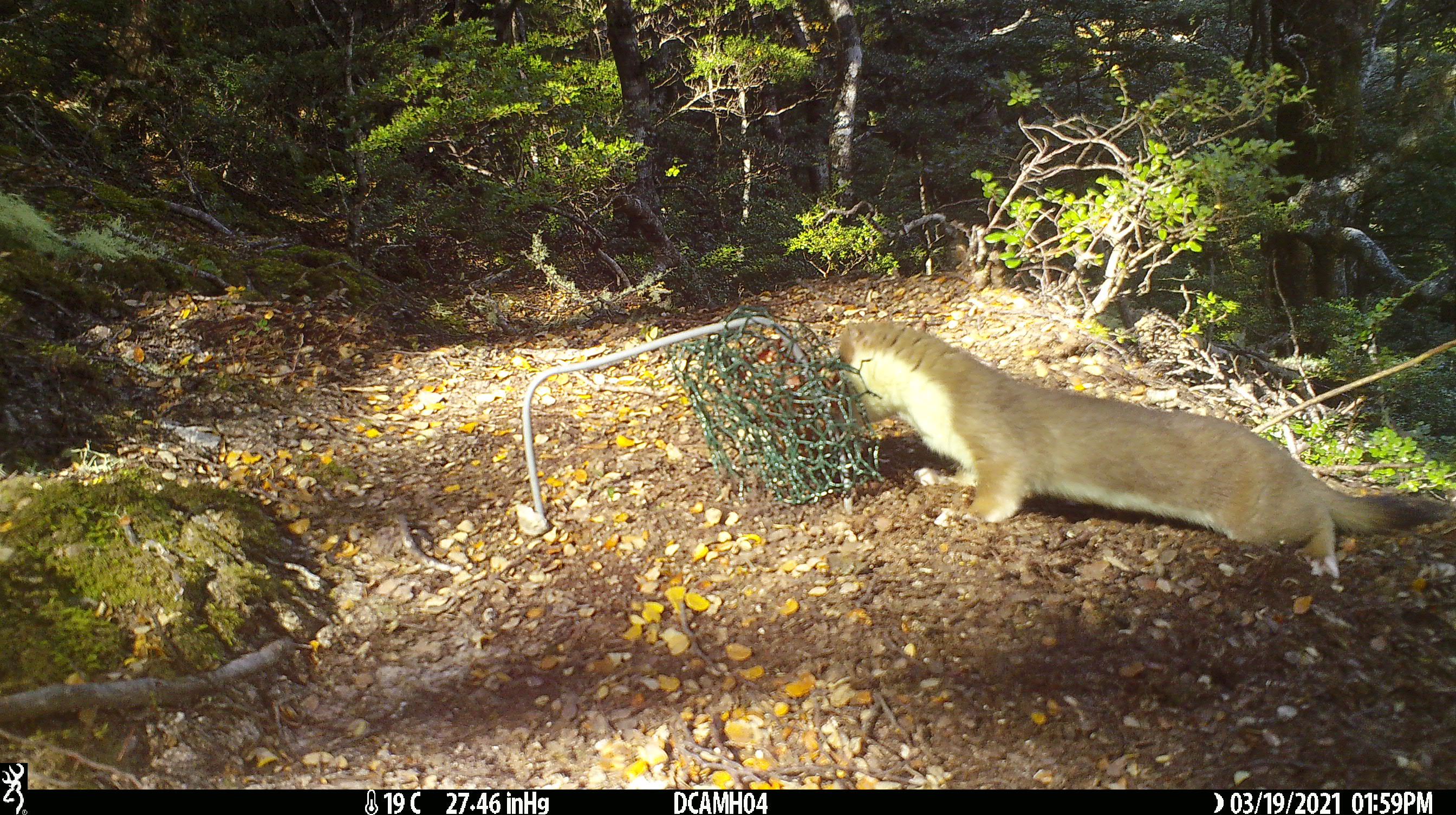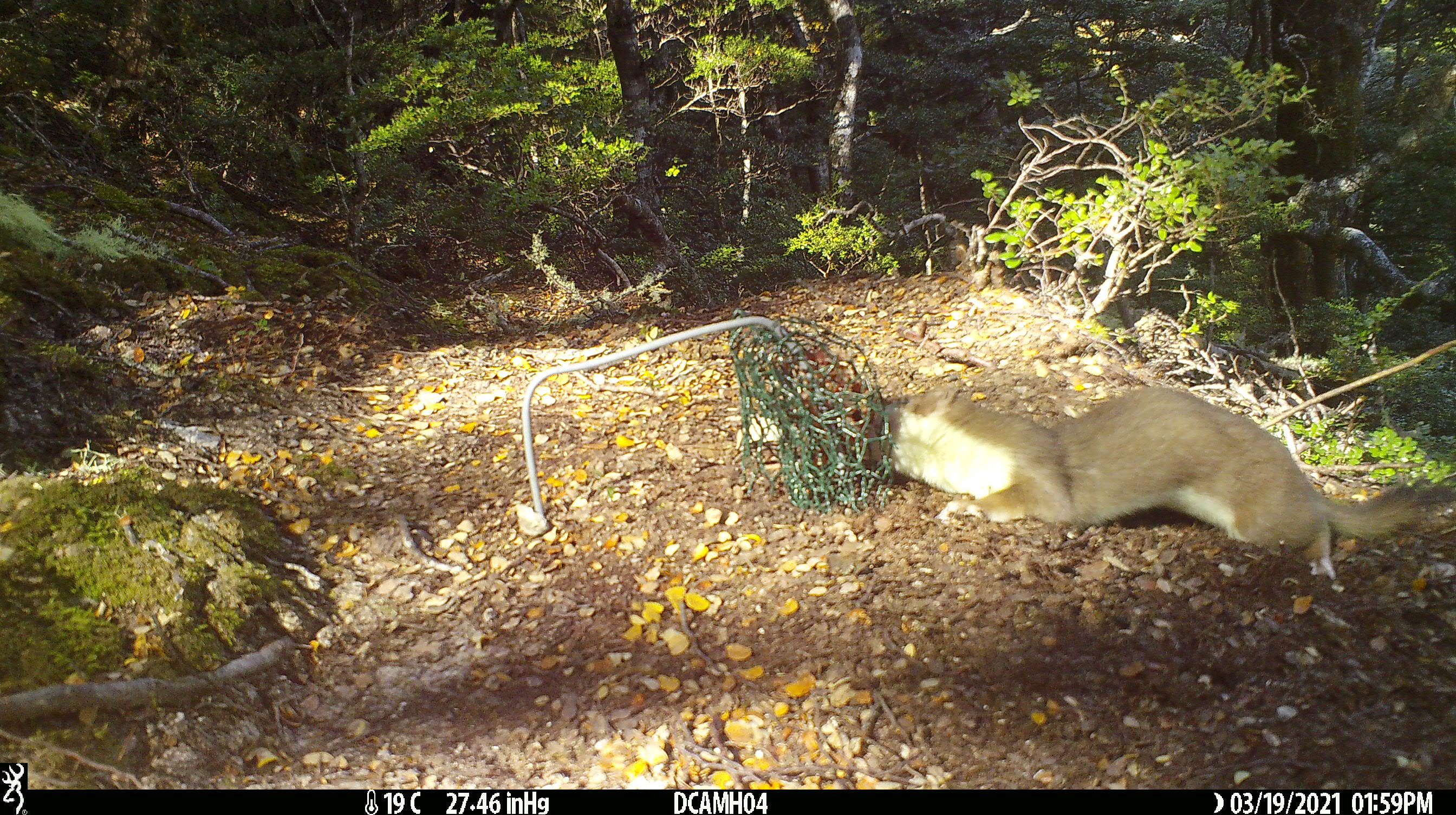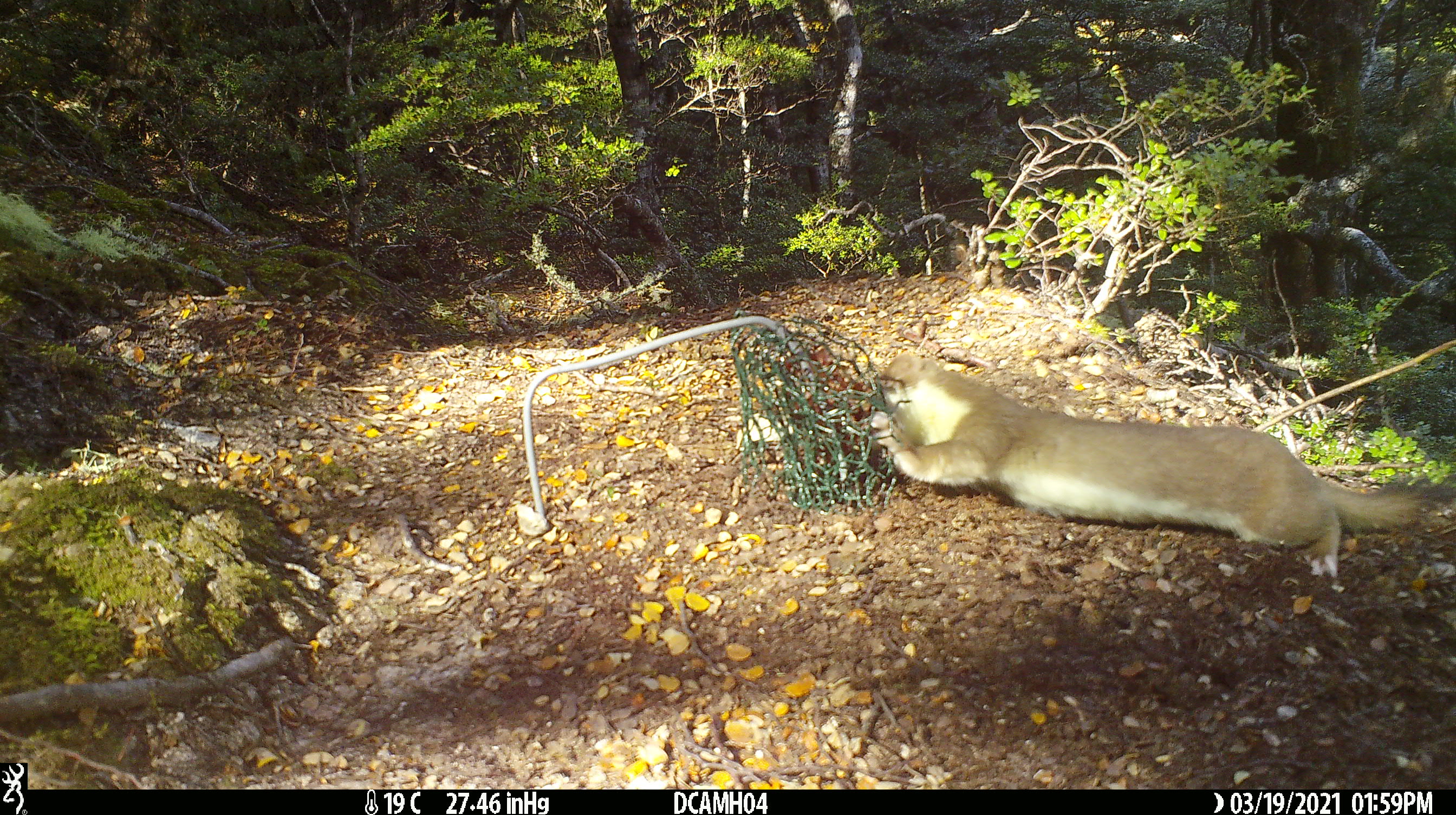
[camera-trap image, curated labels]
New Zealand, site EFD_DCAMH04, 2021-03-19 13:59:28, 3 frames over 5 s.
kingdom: Animalia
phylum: Chordata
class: Mammalia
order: Carnivora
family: Mustelidae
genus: Mustela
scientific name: Mustela erminea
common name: stoat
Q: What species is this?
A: Stoat (Mustela erminea).